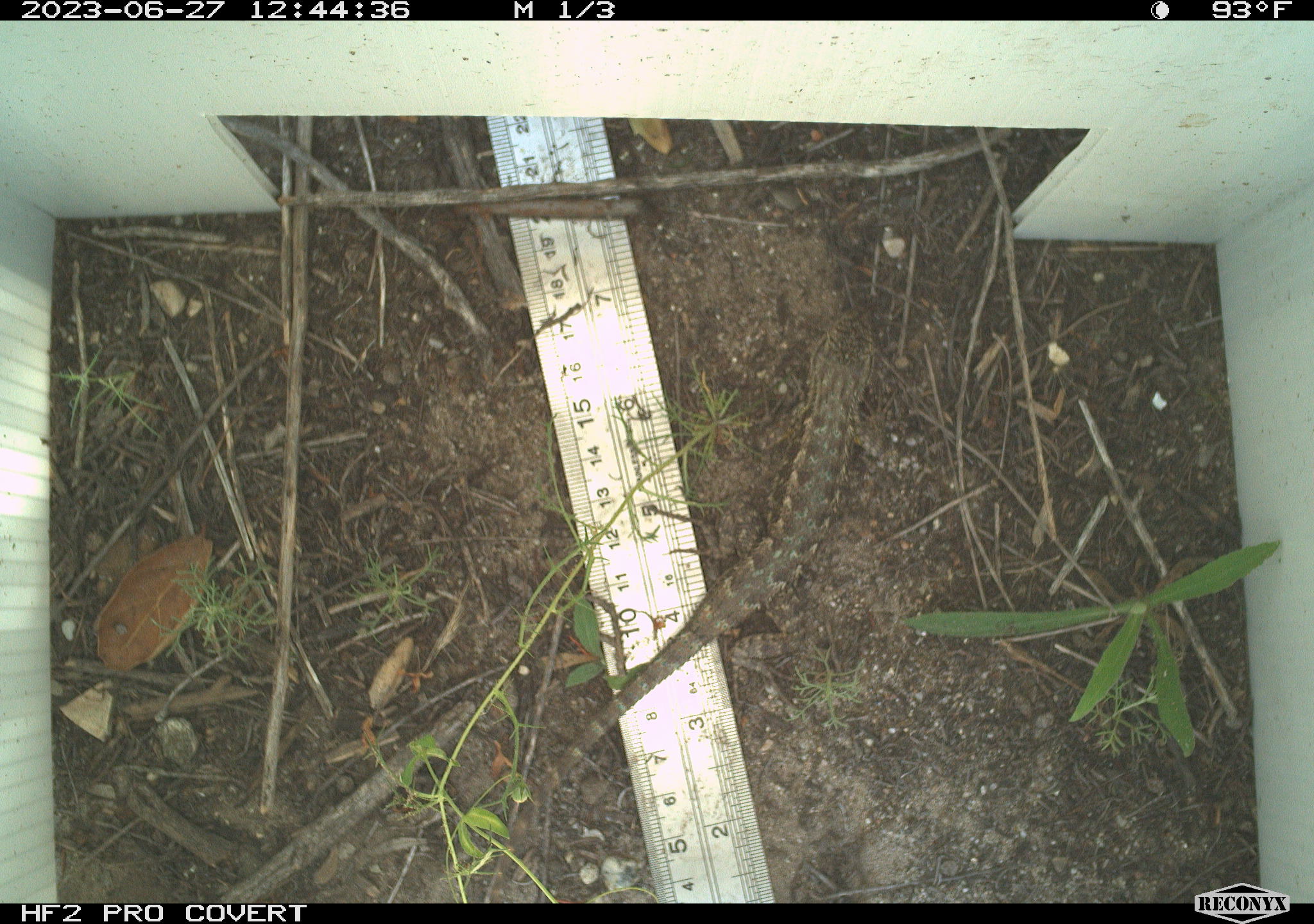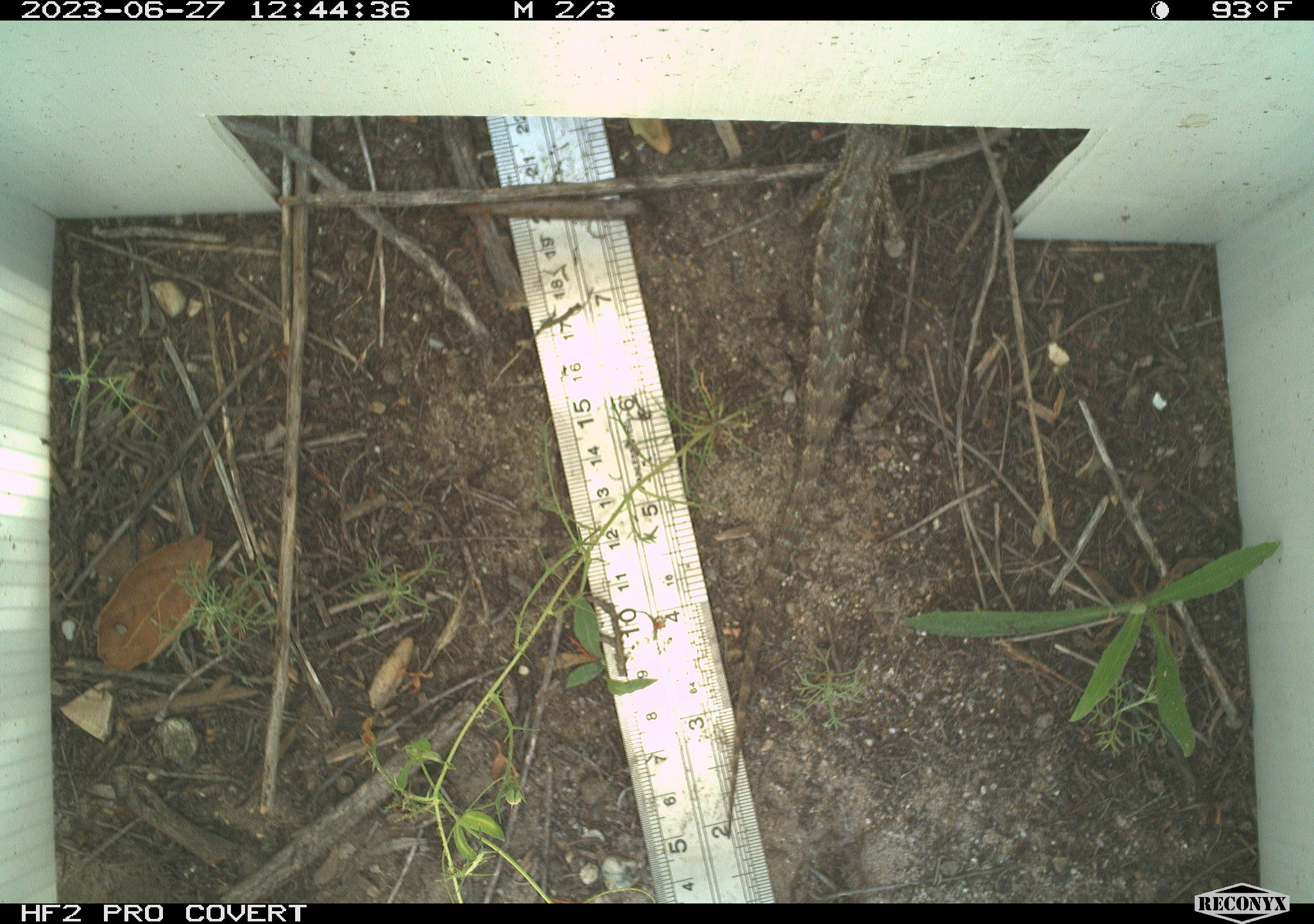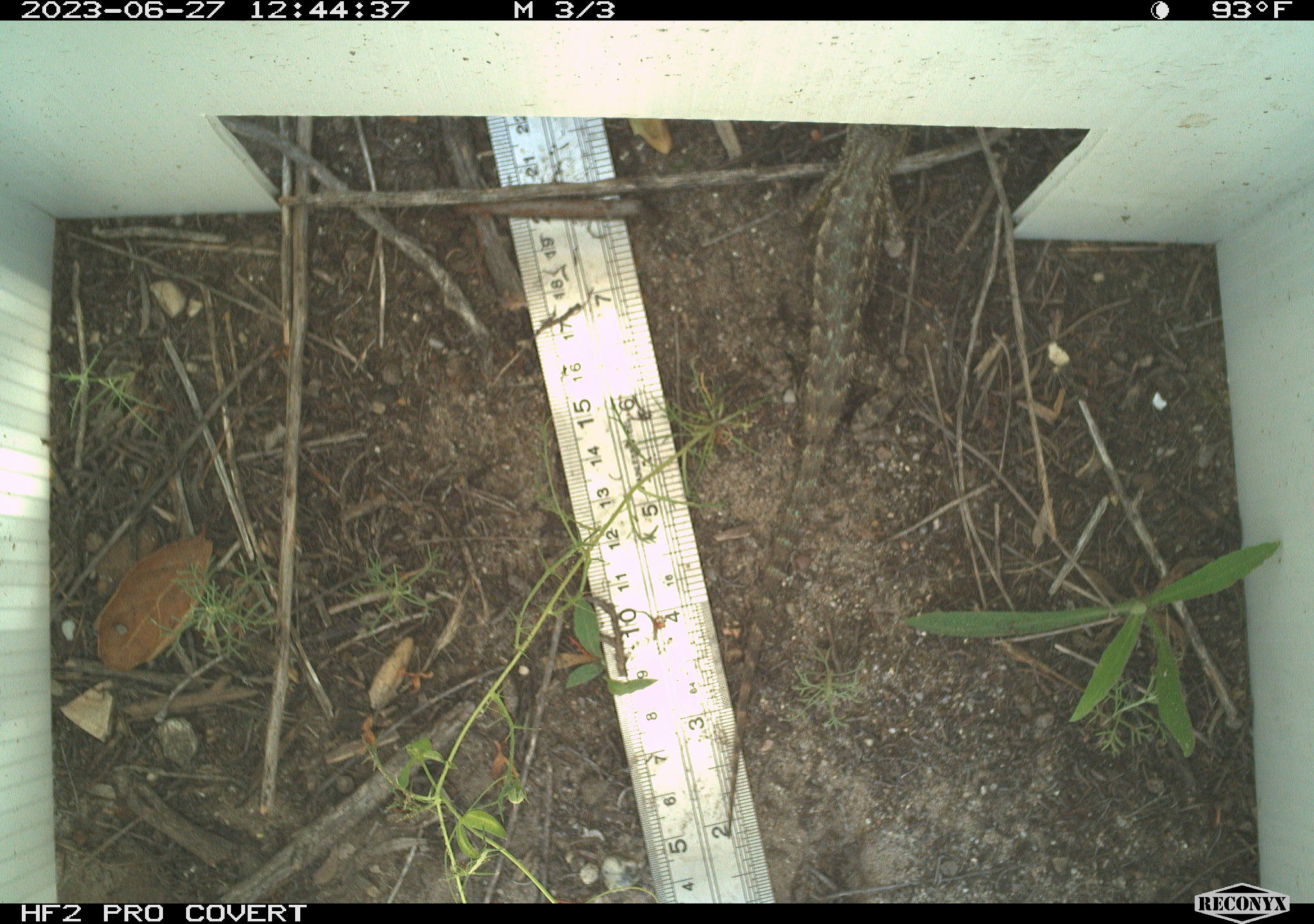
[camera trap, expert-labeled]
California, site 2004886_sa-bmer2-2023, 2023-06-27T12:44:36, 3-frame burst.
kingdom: Animalia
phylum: Chordata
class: Reptilia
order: Squamata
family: Phrynosomatidae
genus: Sceloporus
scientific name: Sceloporus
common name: spiny lizards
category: sceloporus species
Sceloporus species (spiny lizards) (Sceloporus).